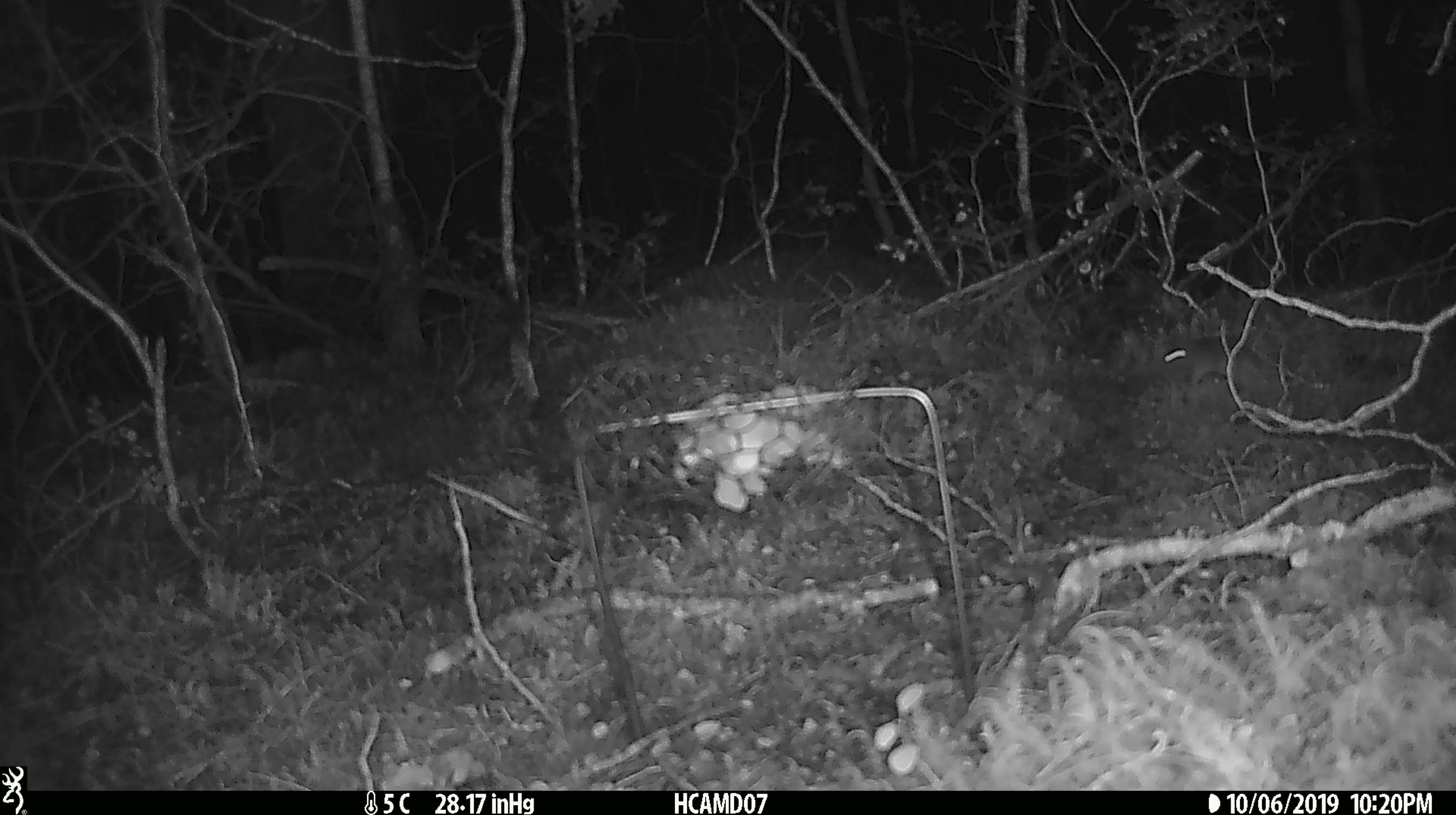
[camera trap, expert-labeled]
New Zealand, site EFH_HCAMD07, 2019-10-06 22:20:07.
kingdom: Animalia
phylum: Chordata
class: Mammalia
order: Rodentia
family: Muridae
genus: Mus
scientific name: Mus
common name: mouse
Mouse (Mus).